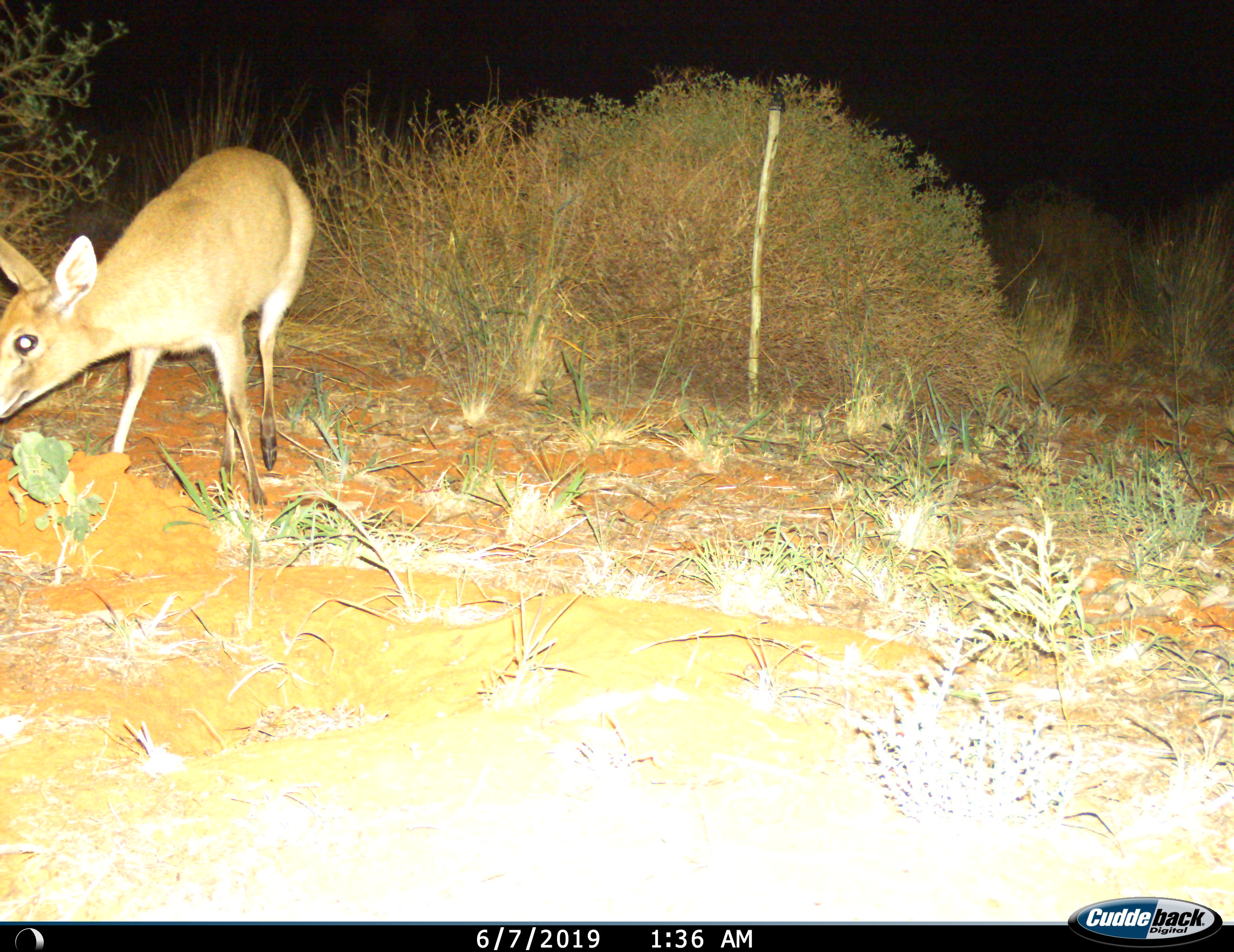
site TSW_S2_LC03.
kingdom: Animalia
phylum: Chordata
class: Mammalia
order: Artiodactyla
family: Bovidae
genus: Sylvicapra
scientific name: Sylvicapra grimmia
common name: common duiker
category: duikercommongrey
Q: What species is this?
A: Duikercommongrey (common duiker) (Sylvicapra grimmia).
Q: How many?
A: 1.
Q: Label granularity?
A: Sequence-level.